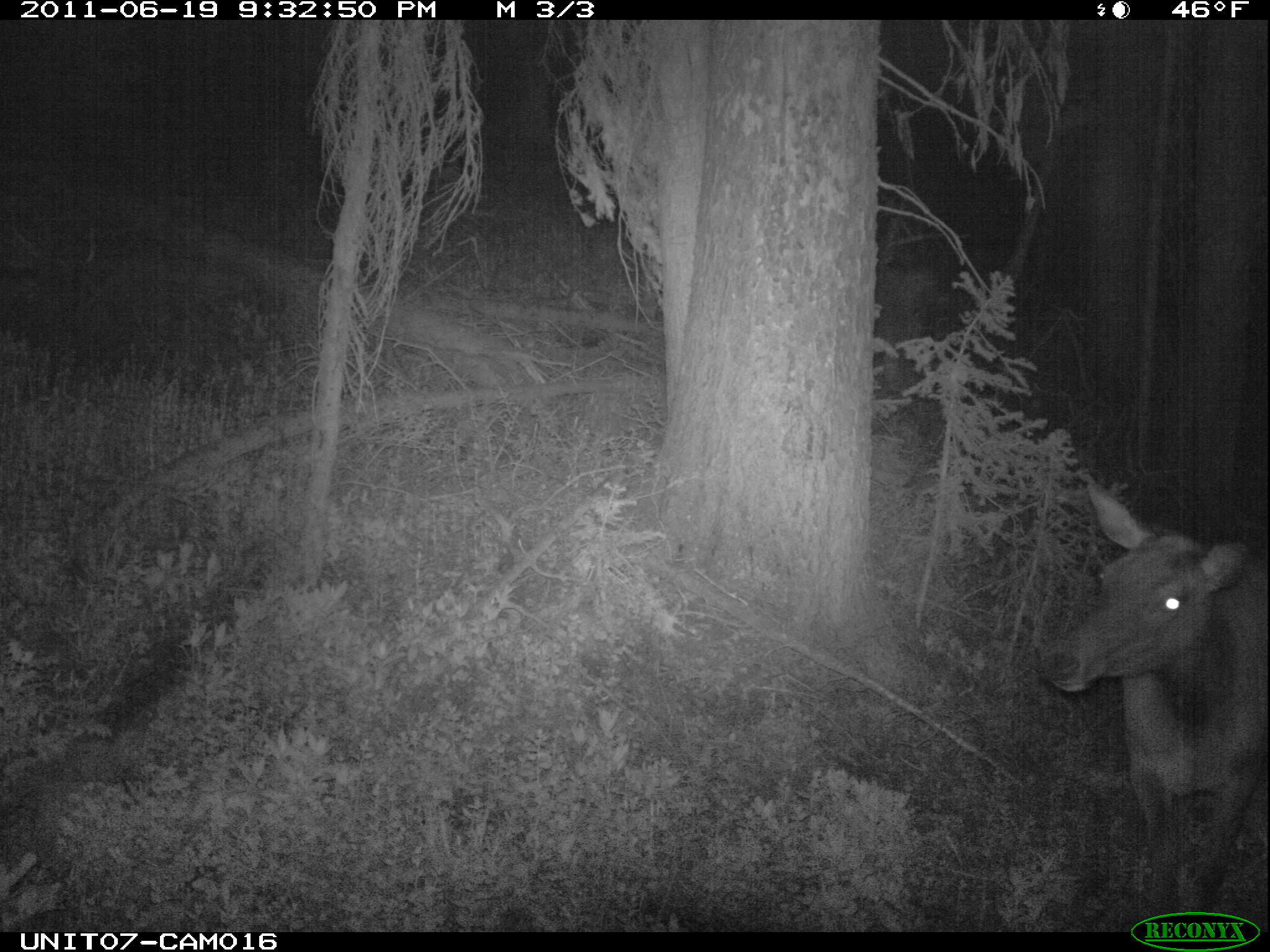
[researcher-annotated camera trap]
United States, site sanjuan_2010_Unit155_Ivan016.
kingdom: Animalia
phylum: Chordata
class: Mammalia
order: Artiodactyla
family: Cervidae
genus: Cervus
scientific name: Cervus elaphus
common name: red deer